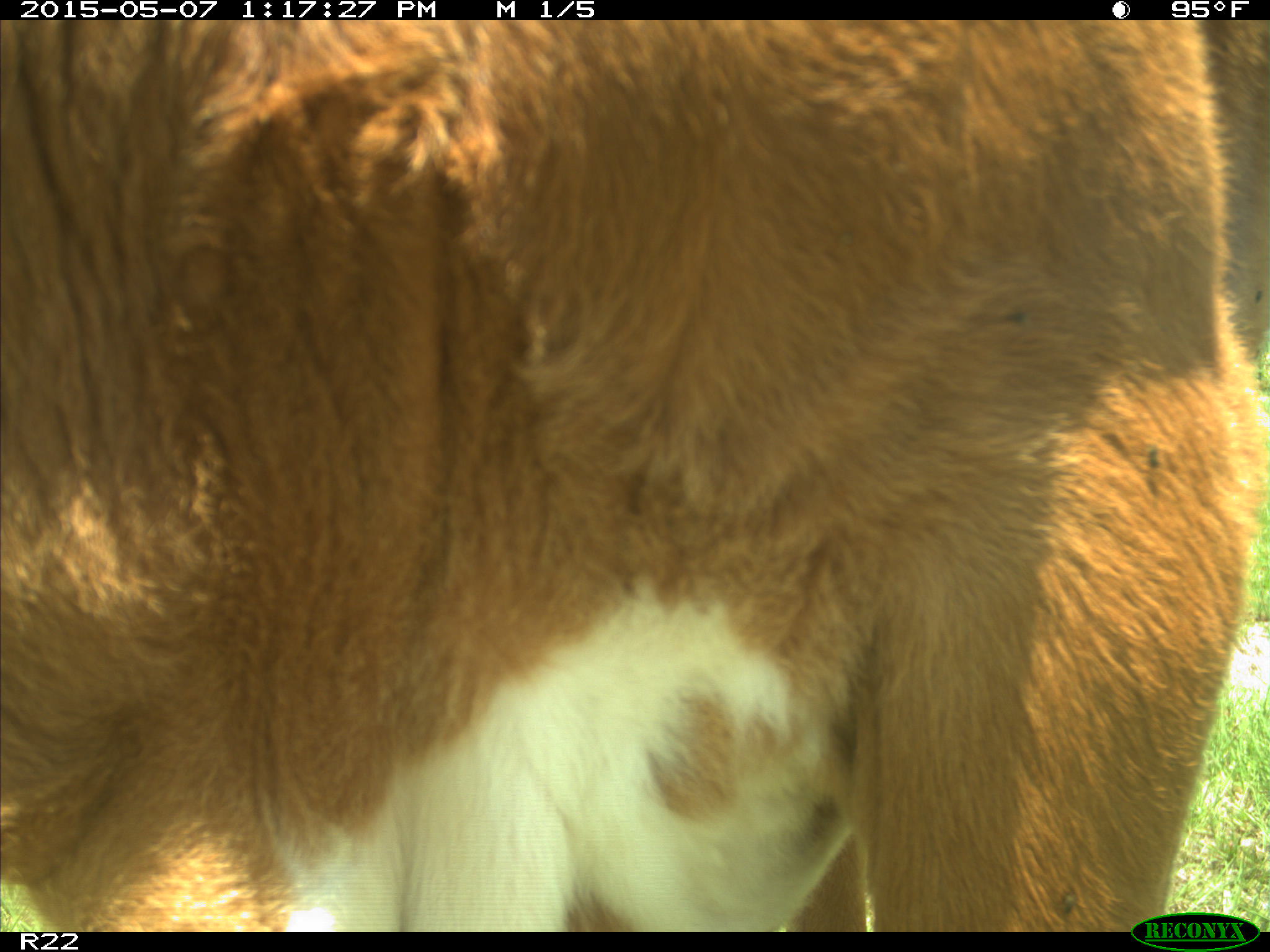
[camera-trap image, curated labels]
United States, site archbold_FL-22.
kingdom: Animalia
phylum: Chordata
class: Mammalia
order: Artiodactyla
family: Bovidae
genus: Bos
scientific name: Bos taurus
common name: domestic cow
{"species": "Bos taurus (domestic cow)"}